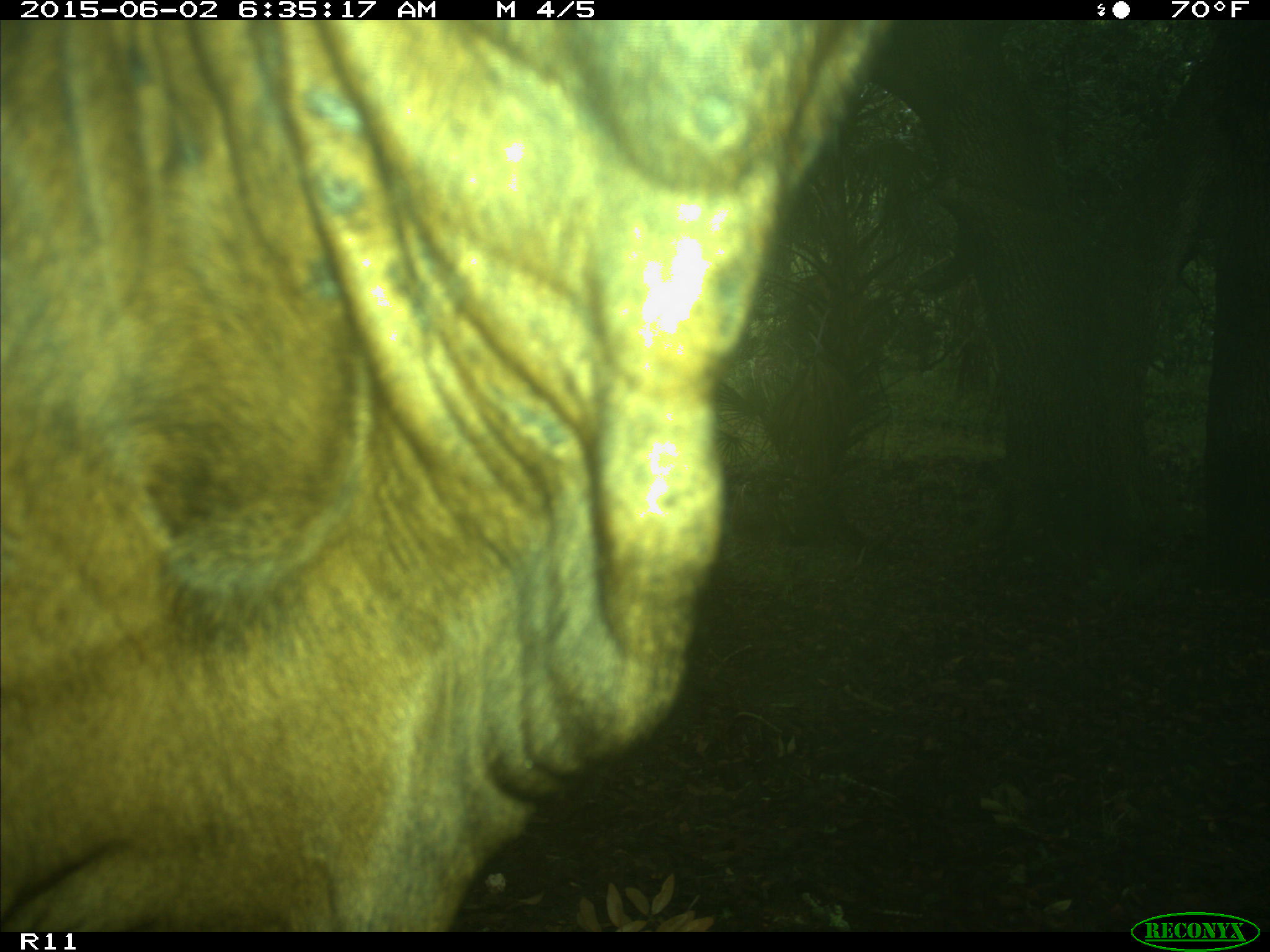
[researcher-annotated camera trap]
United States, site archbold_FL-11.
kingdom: Animalia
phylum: Chordata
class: Mammalia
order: Artiodactyla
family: Bovidae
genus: Bos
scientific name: Bos taurus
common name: domestic cow